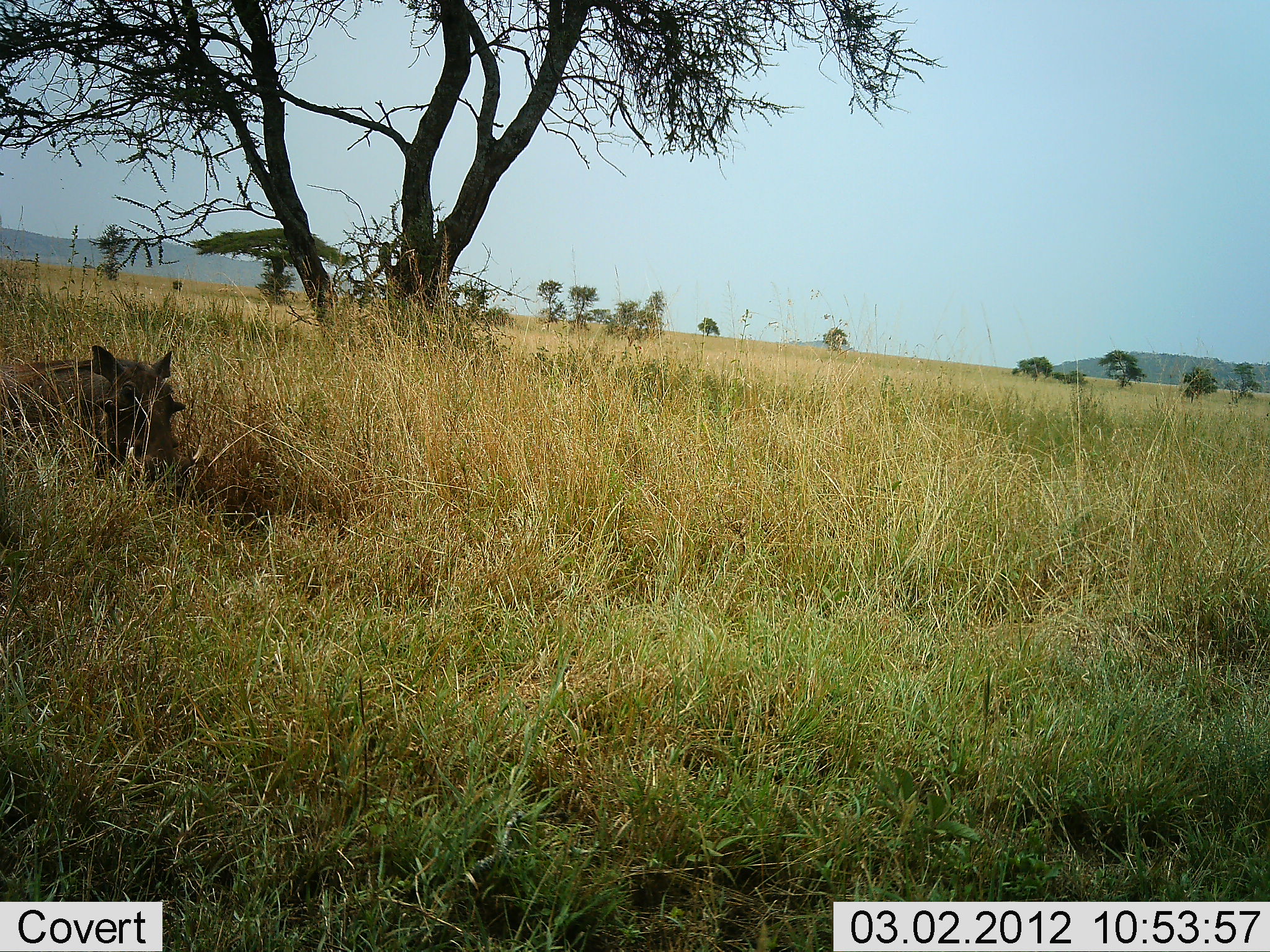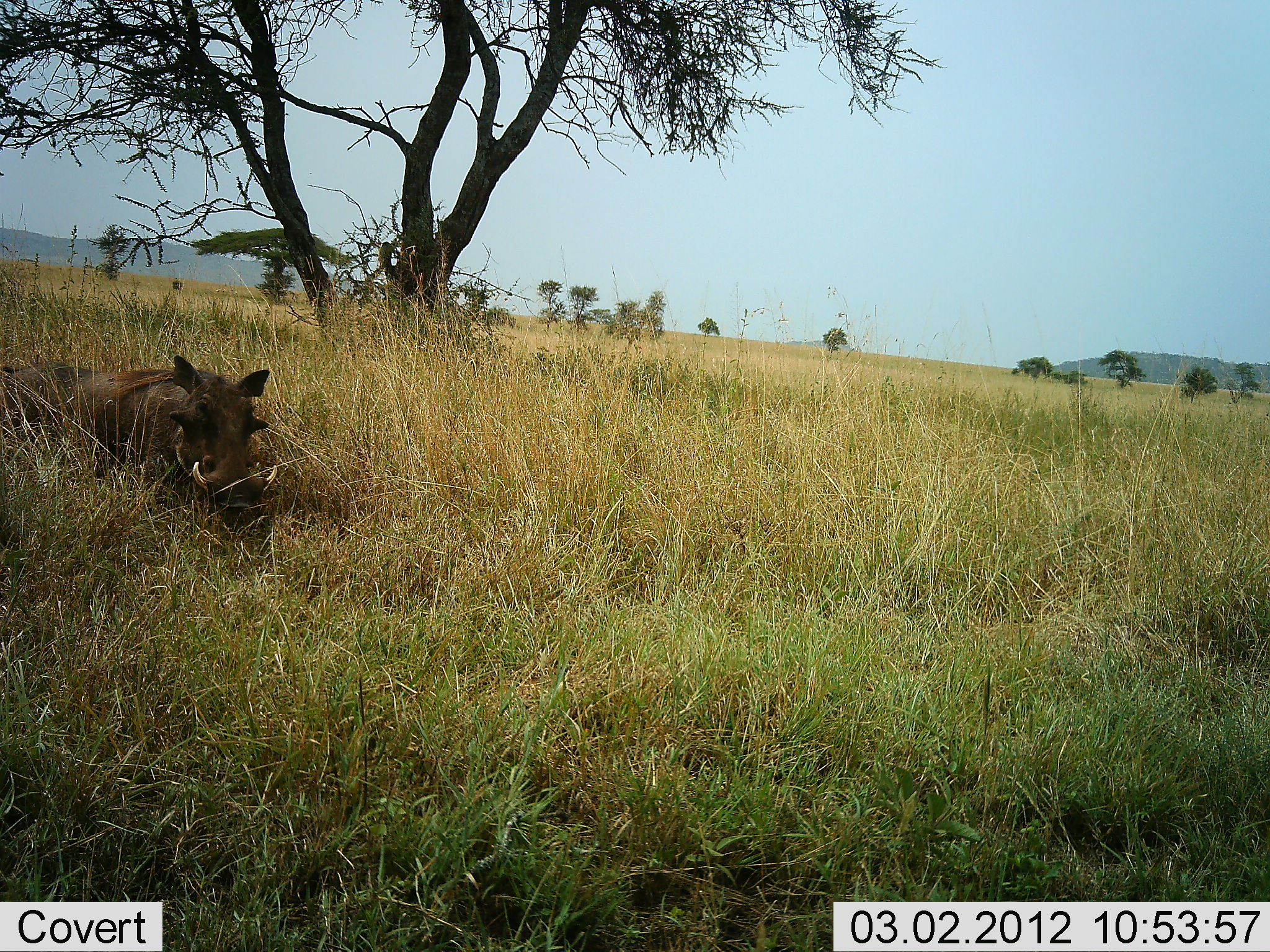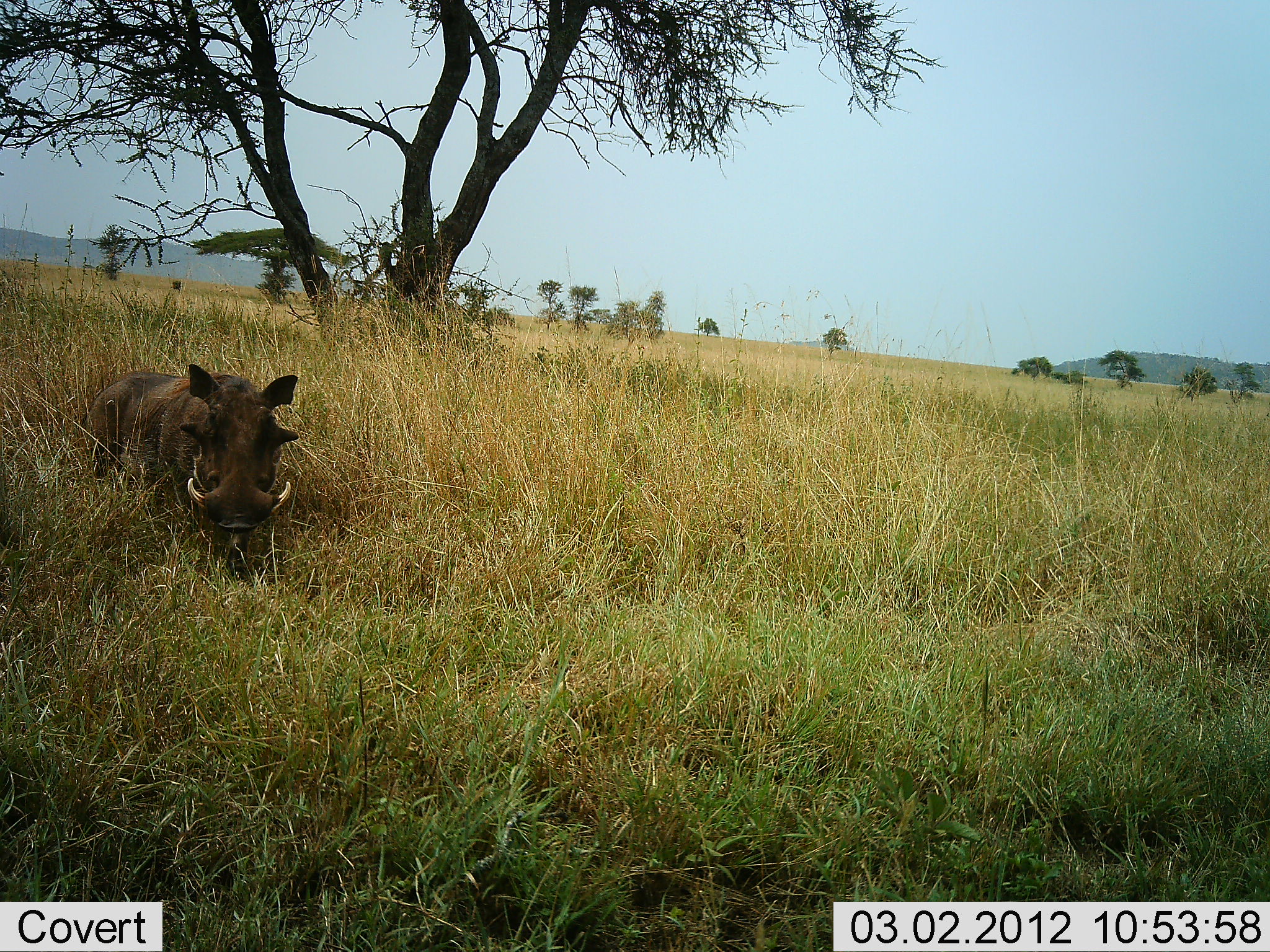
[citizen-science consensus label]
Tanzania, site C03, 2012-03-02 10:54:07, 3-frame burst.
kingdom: Animalia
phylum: Chordata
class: Mammalia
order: Artiodactyla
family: Suidae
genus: Phacochoerus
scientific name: Phacochoerus africanus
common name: warthog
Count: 1.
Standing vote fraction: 5%.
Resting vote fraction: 0%.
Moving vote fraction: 95%.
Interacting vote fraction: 0%.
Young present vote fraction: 0%.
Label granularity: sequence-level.